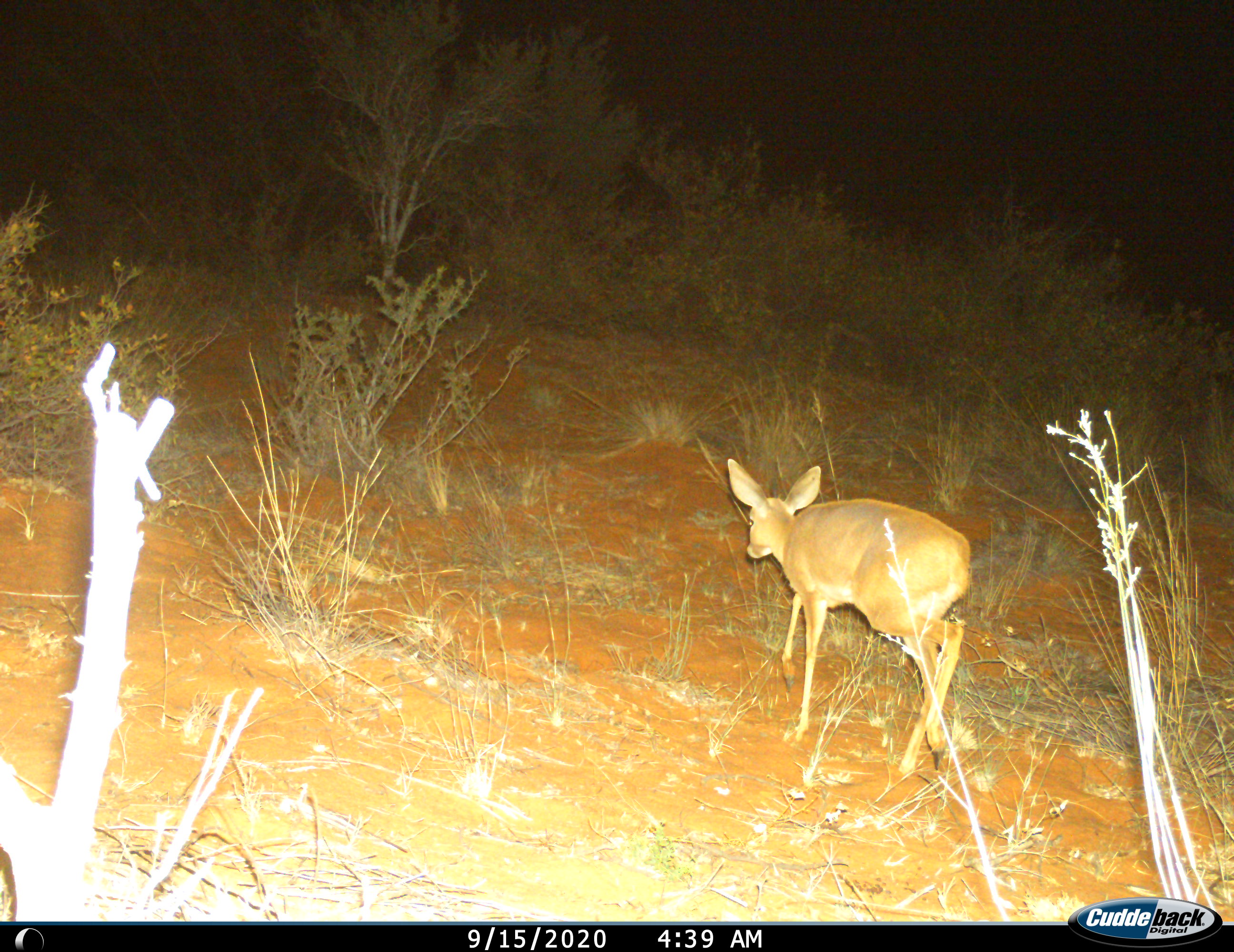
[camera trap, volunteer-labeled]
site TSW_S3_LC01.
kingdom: Animalia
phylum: Chordata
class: Mammalia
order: Artiodactyla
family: Bovidae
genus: Raphicerus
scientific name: Raphicerus campestris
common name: steenbok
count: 1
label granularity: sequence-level